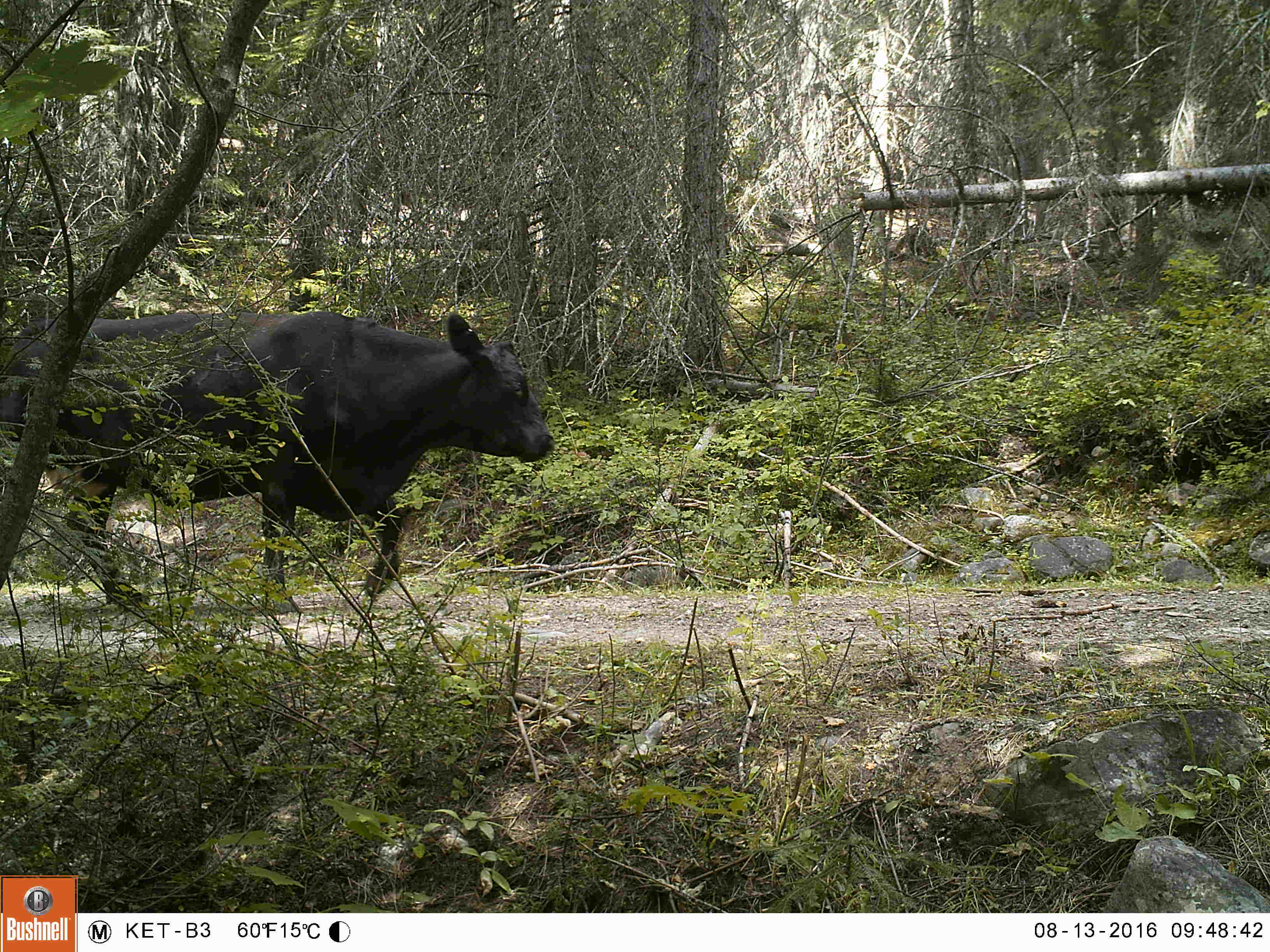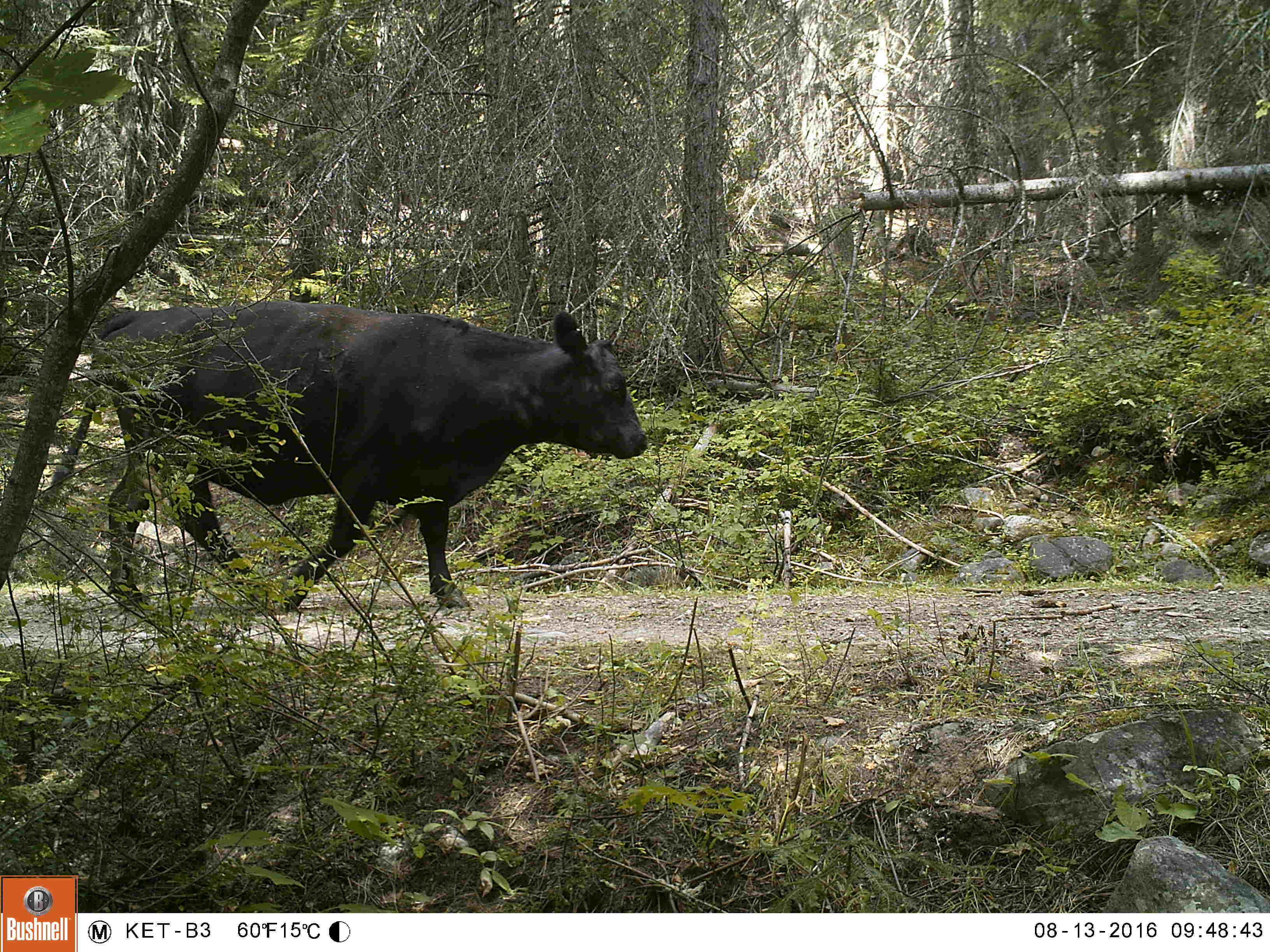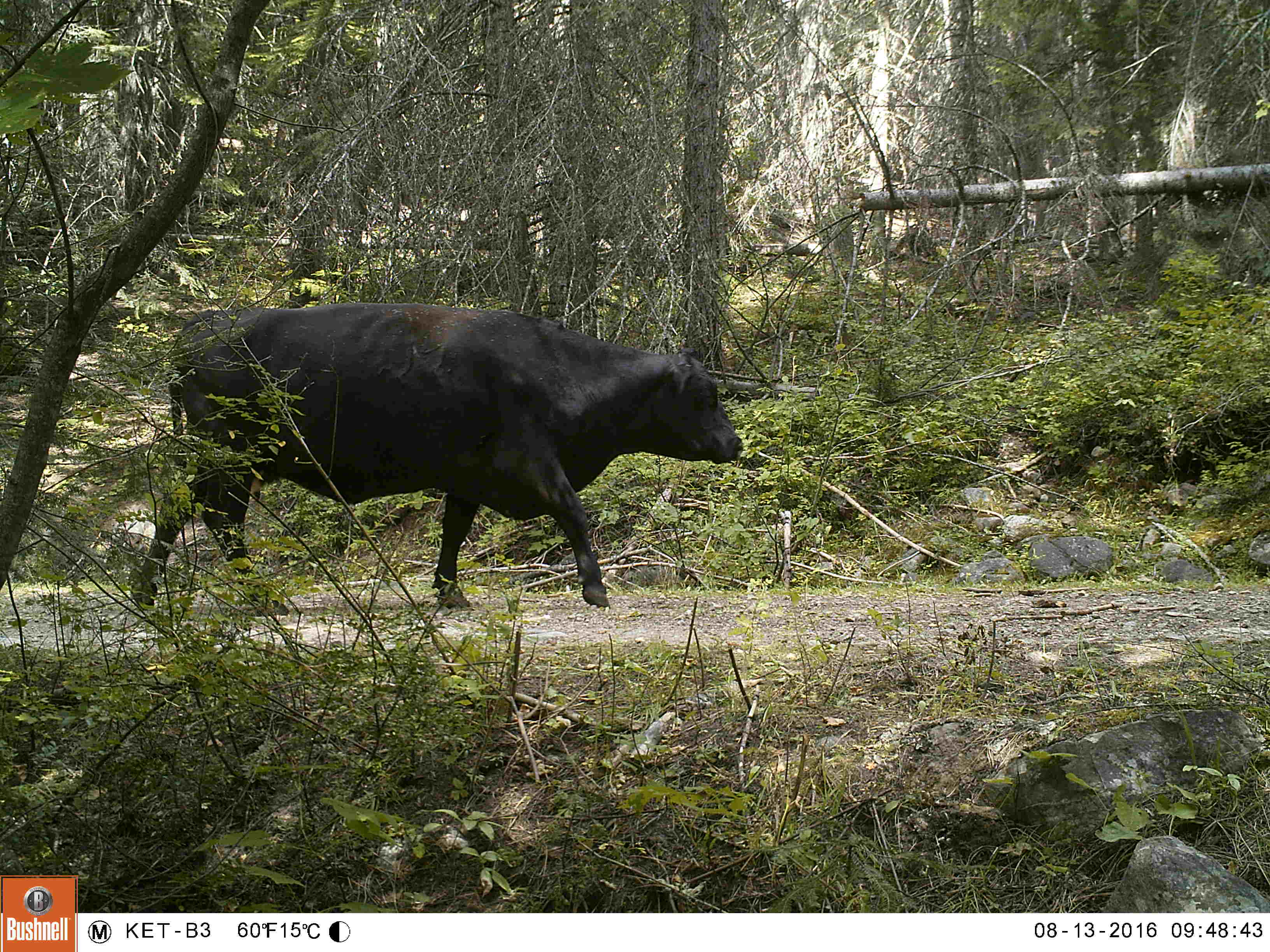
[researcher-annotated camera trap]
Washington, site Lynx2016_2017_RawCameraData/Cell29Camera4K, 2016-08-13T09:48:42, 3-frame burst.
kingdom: Animalia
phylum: Chordata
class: Mammalia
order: Artiodactyla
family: Bovidae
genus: Bos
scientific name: Bos taurus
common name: domestic cattle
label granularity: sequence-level